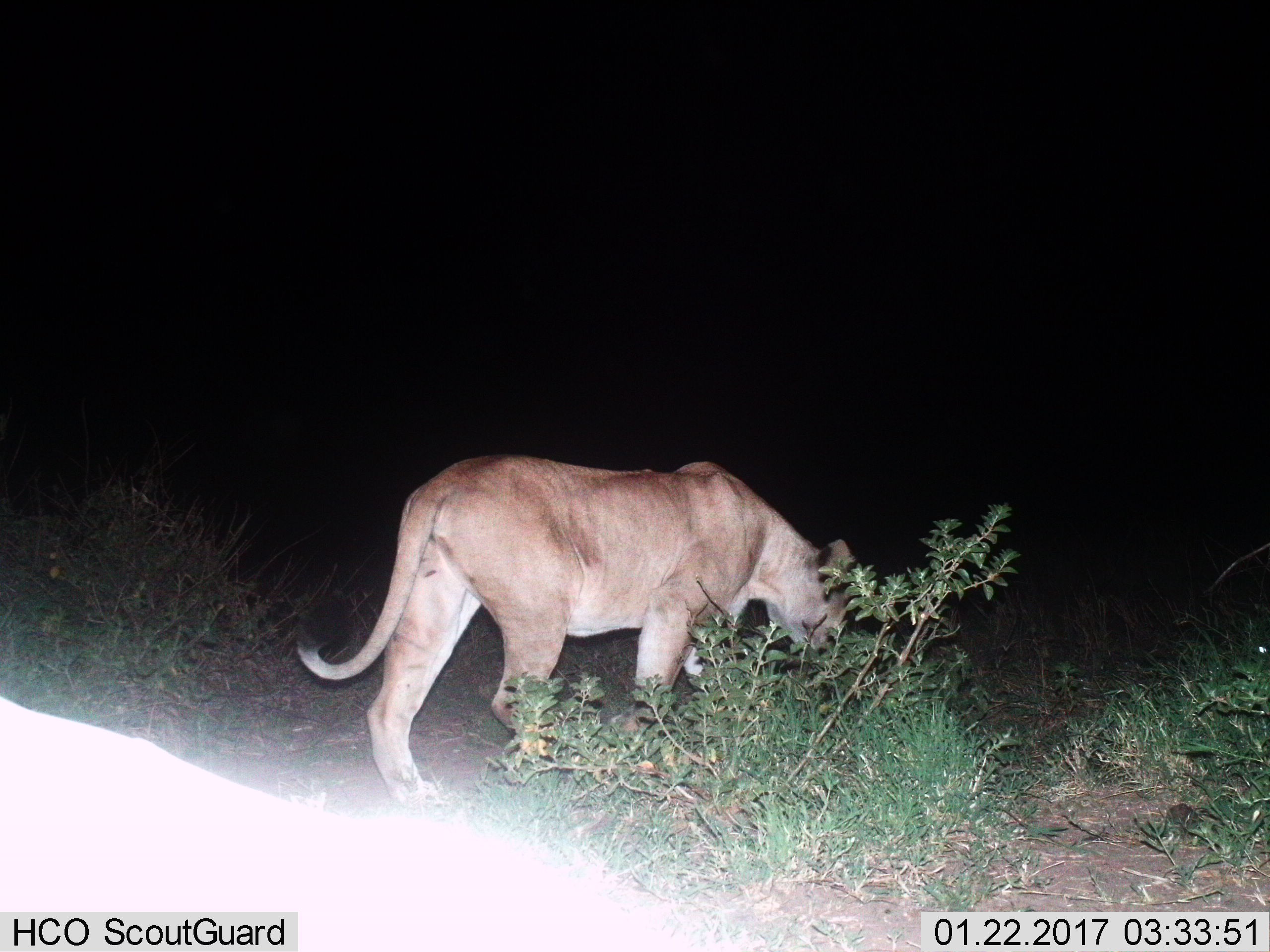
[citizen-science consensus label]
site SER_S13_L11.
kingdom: Animalia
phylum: Chordata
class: Mammalia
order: Carnivora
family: Felidae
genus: Panthera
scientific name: Panthera leo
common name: lion female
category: lionfemale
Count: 1.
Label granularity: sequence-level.